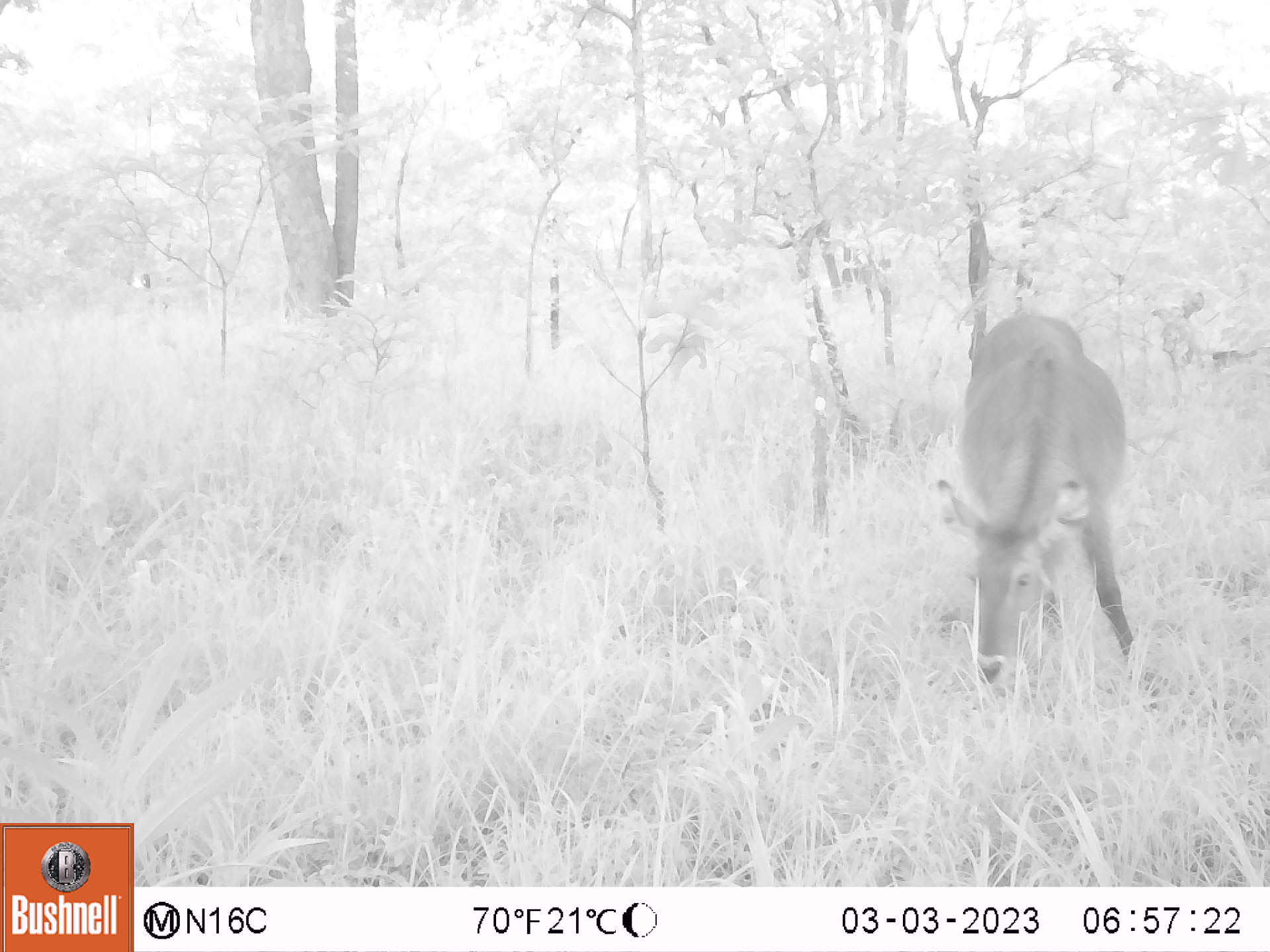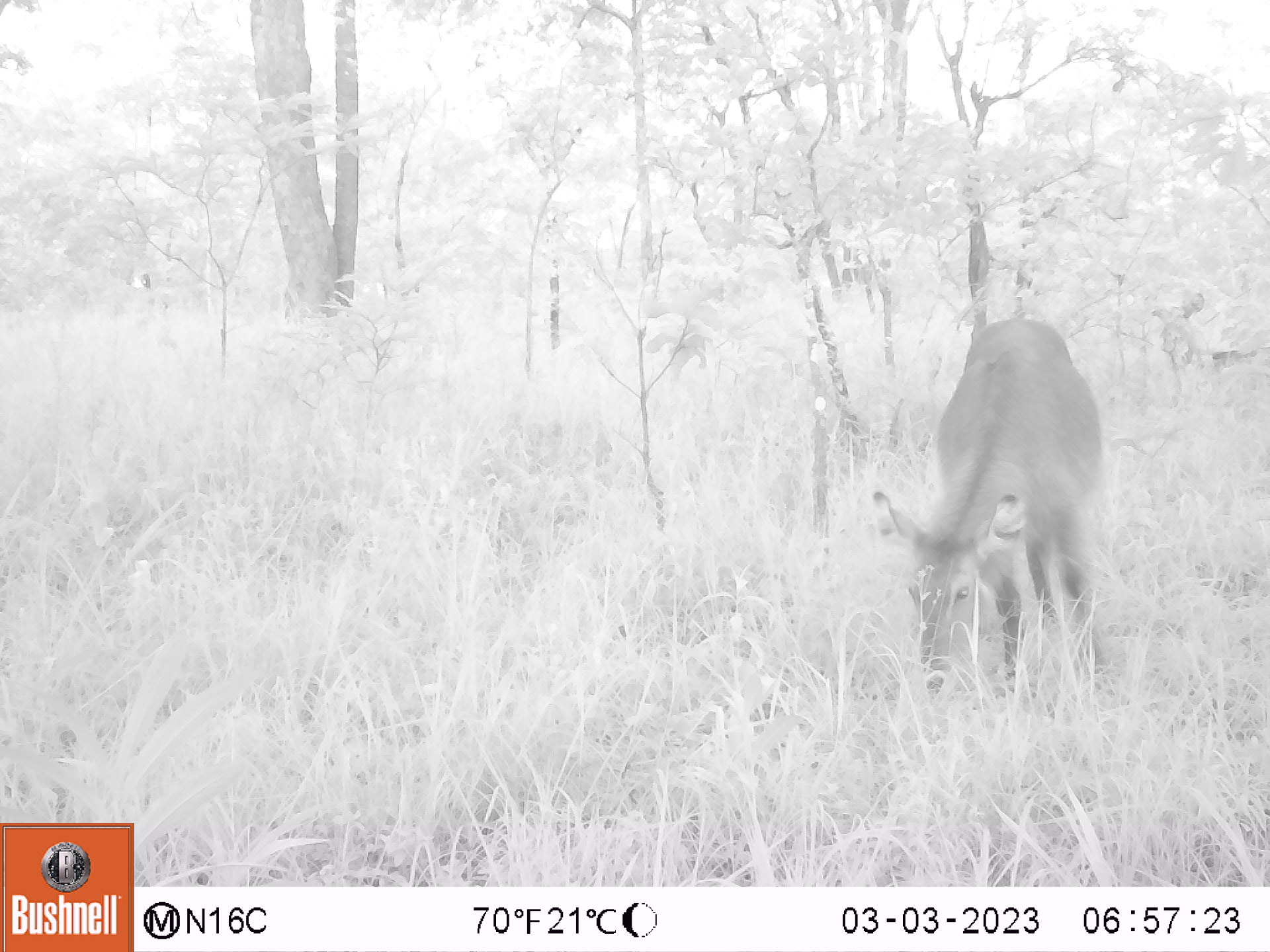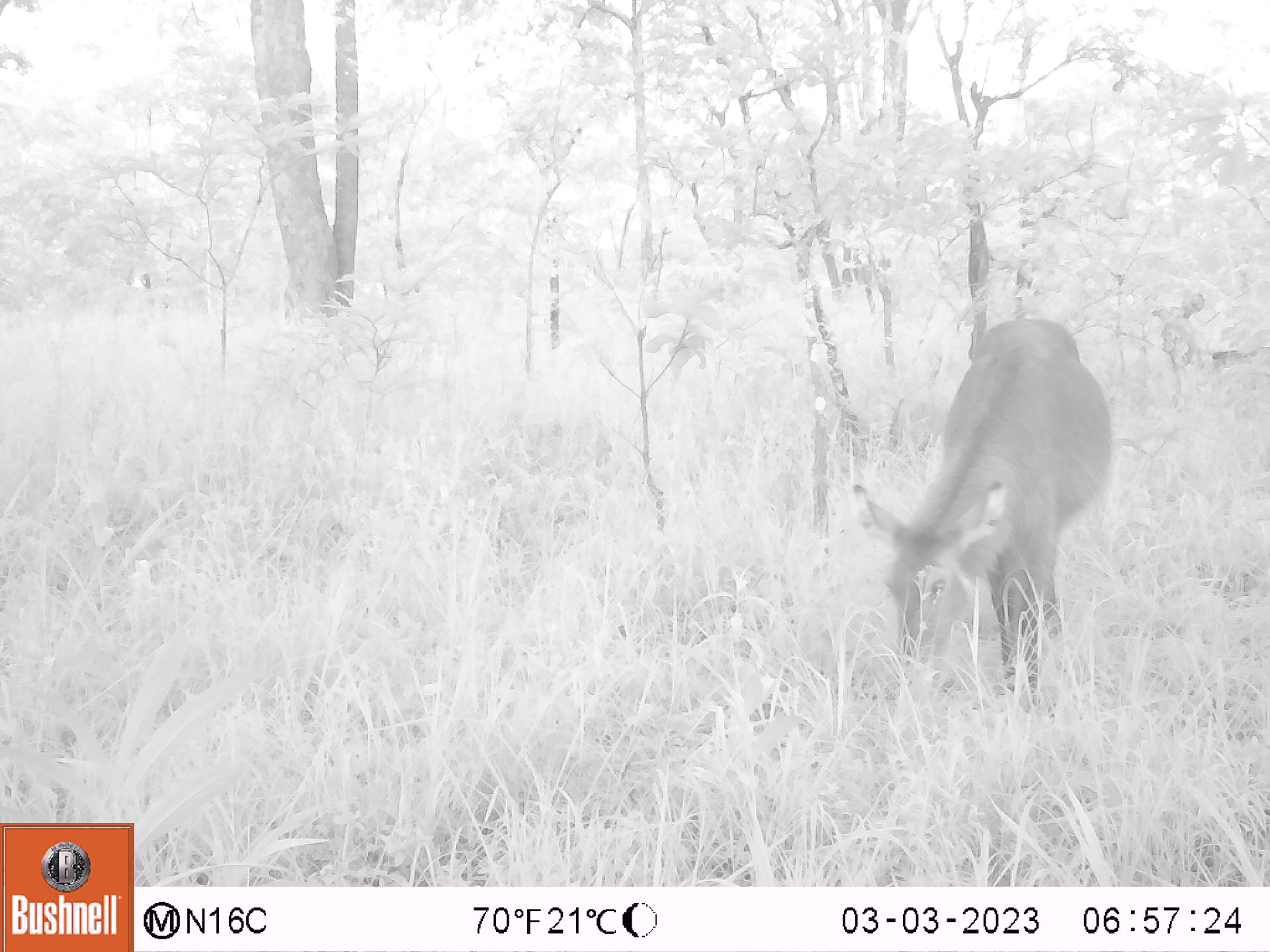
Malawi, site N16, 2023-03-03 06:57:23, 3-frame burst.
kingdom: Animalia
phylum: Chordata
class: Mammalia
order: Artiodactyla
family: Bovidae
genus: Kobus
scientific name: Kobus ellipsiprymnus ellipsiprymnus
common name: common waterbuck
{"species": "common waterbuck (Kobus ellipsiprymnus ellipsiprymnus)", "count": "1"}